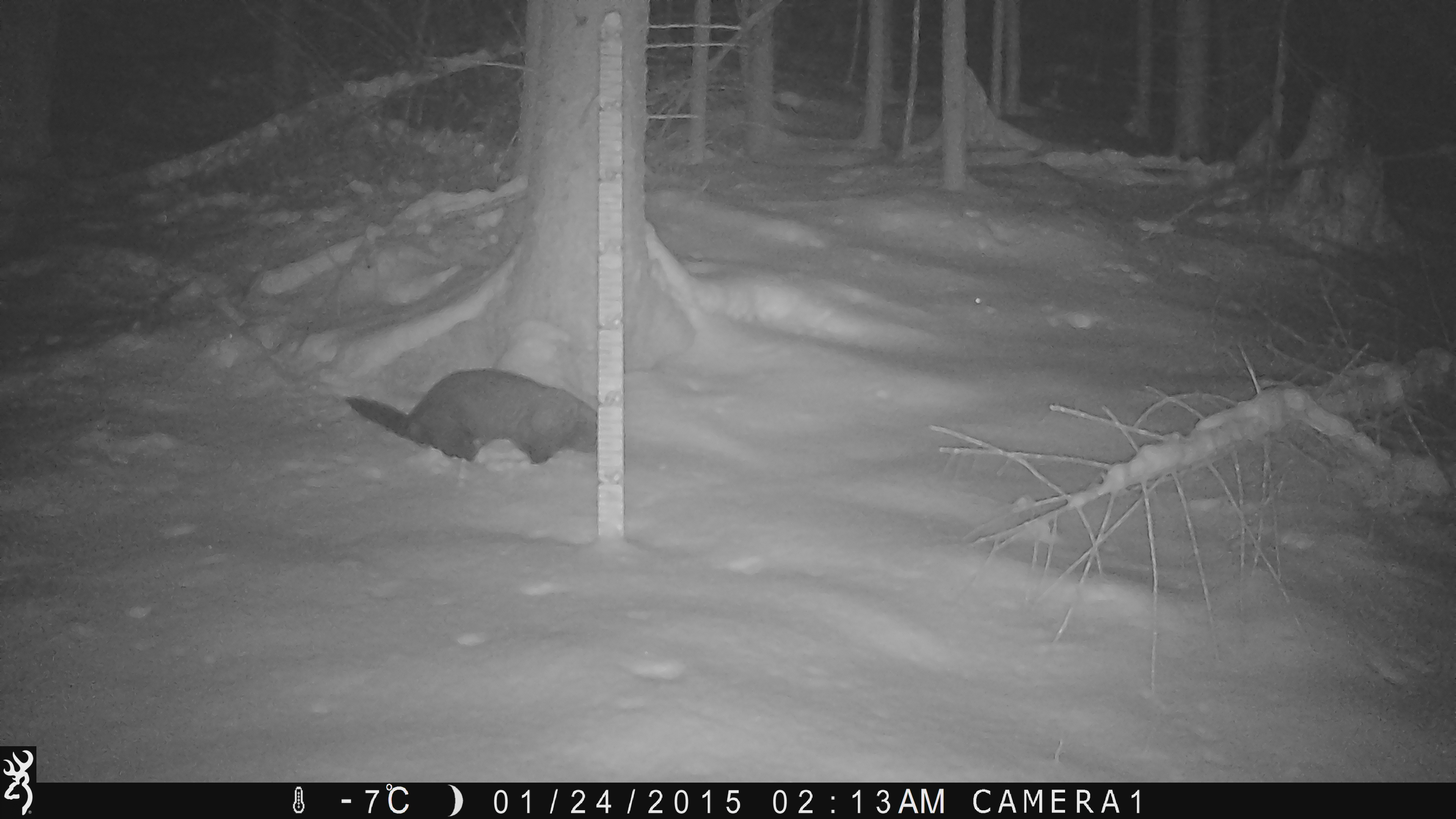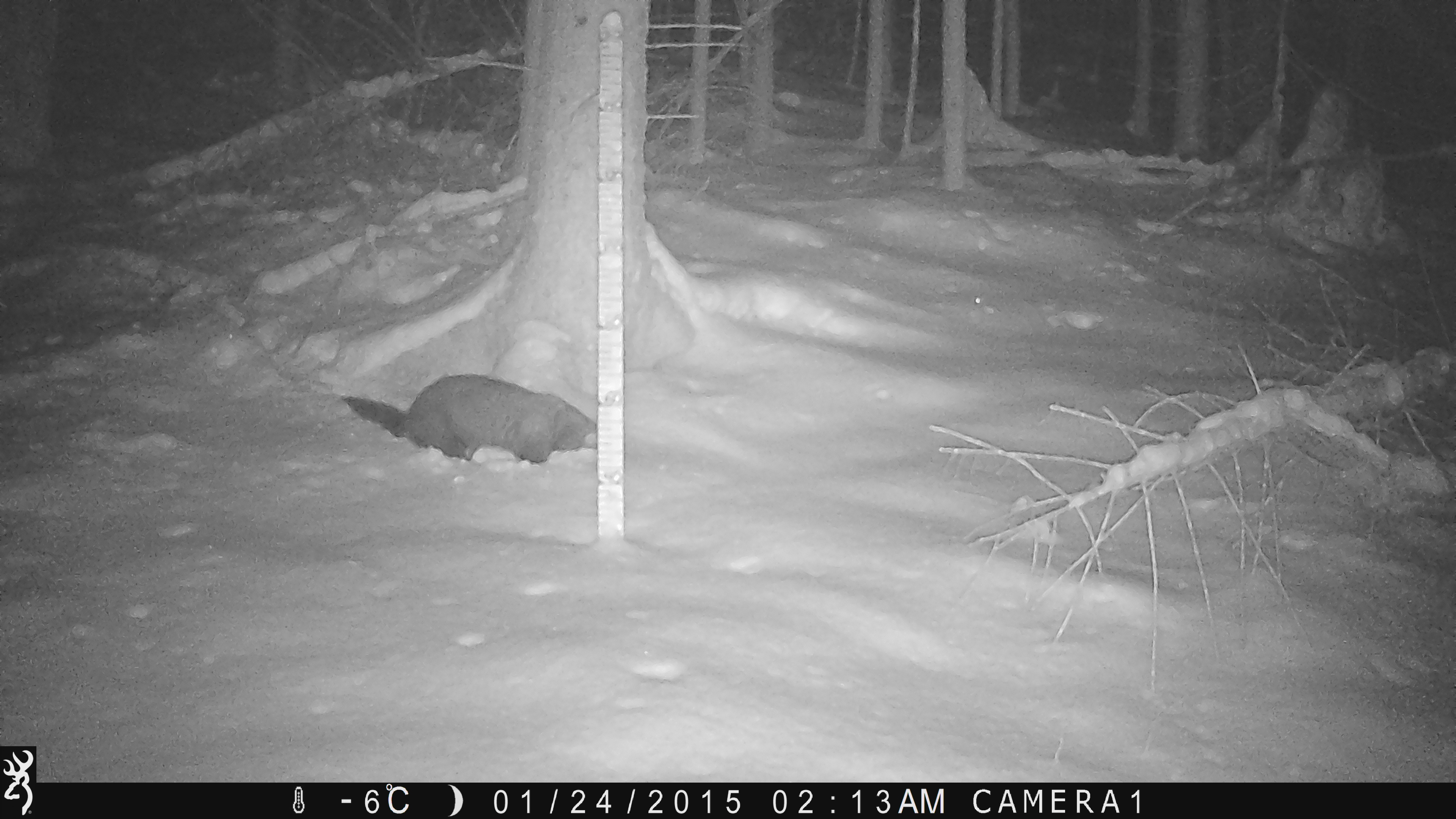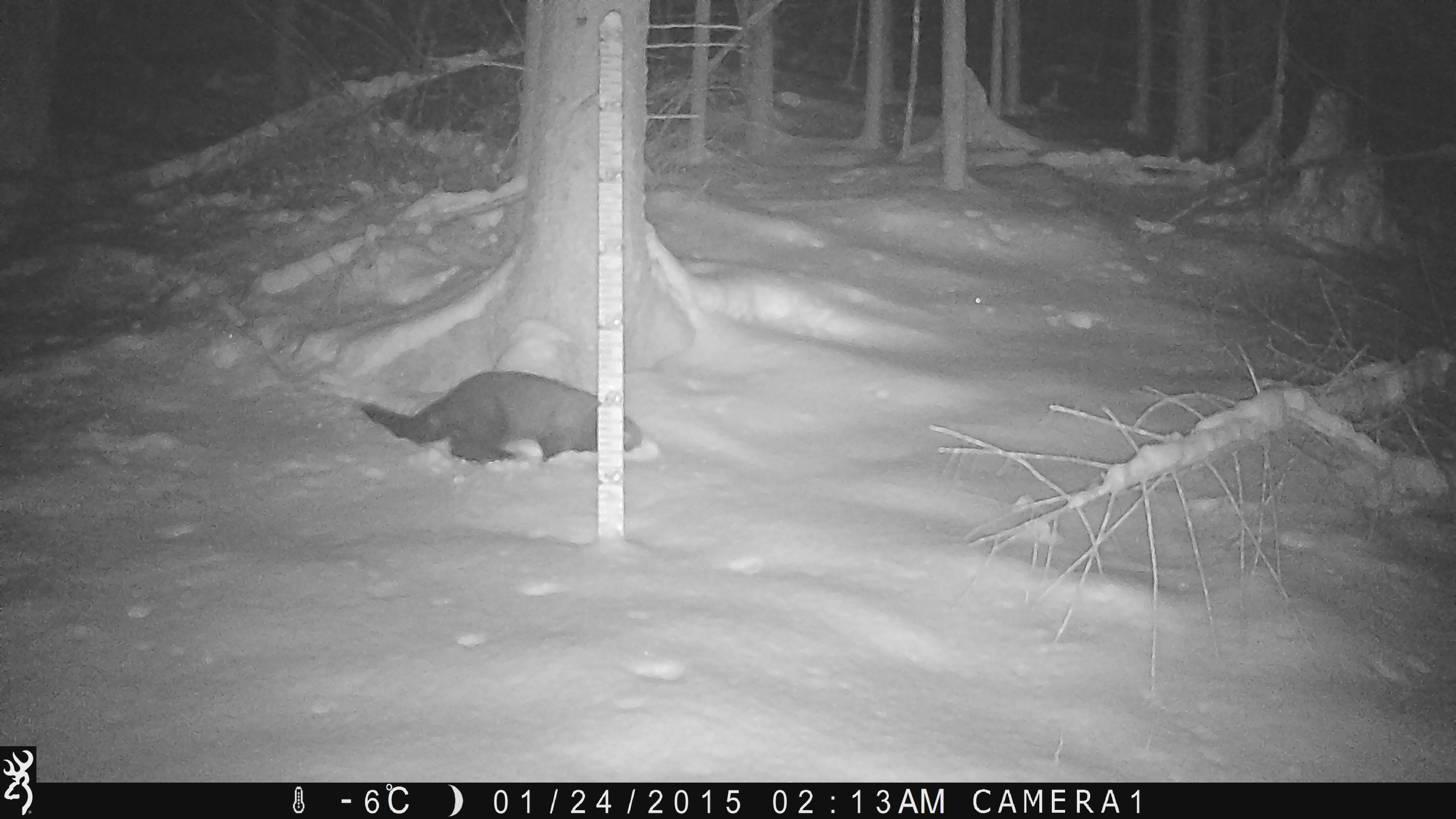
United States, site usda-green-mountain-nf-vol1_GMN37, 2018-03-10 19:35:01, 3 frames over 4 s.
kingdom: Animalia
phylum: Chordata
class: Mammalia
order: Carnivora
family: Mustelidae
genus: Pekania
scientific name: Pekania pennanti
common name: fisher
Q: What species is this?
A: Fisher (Pekania pennanti).